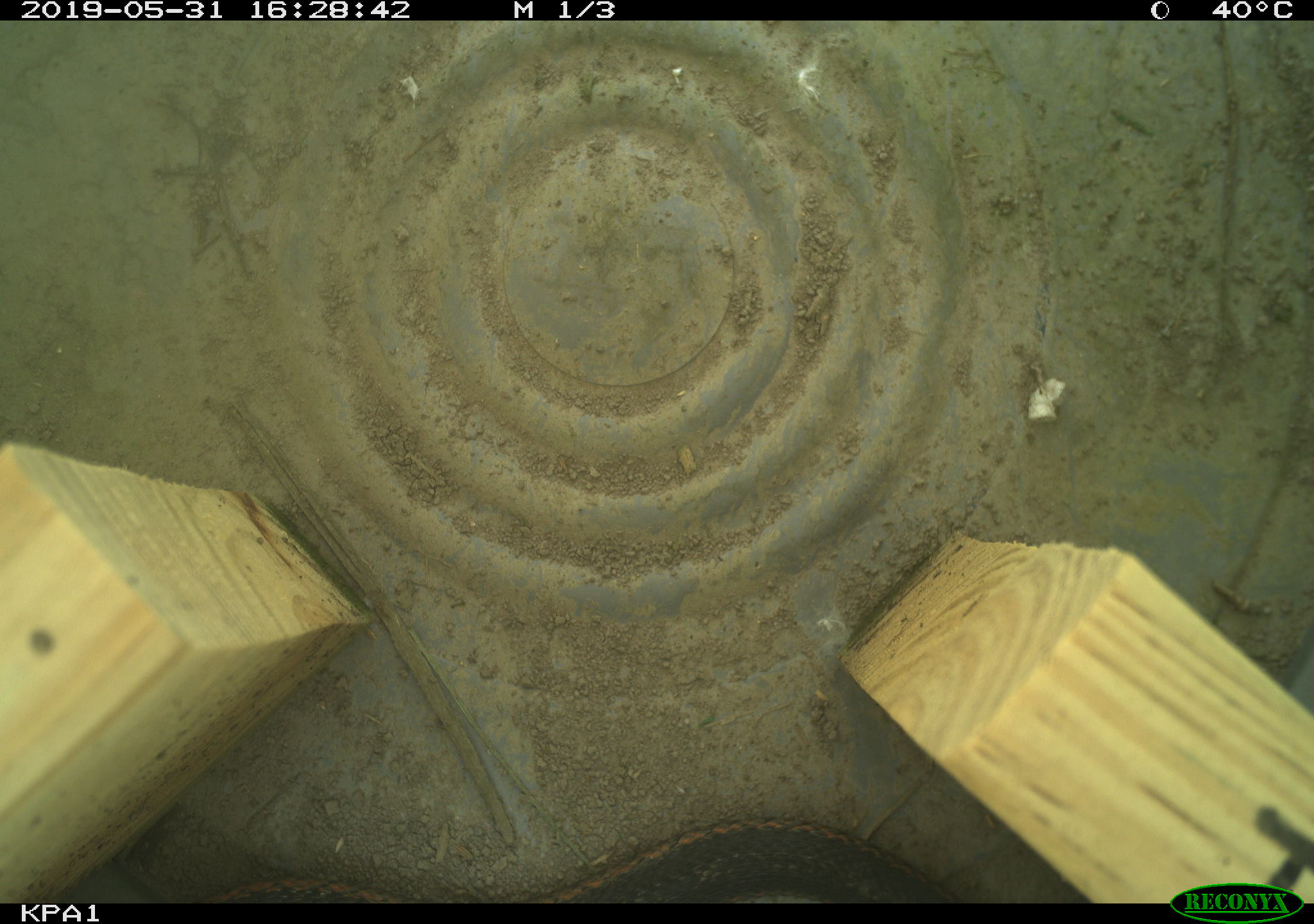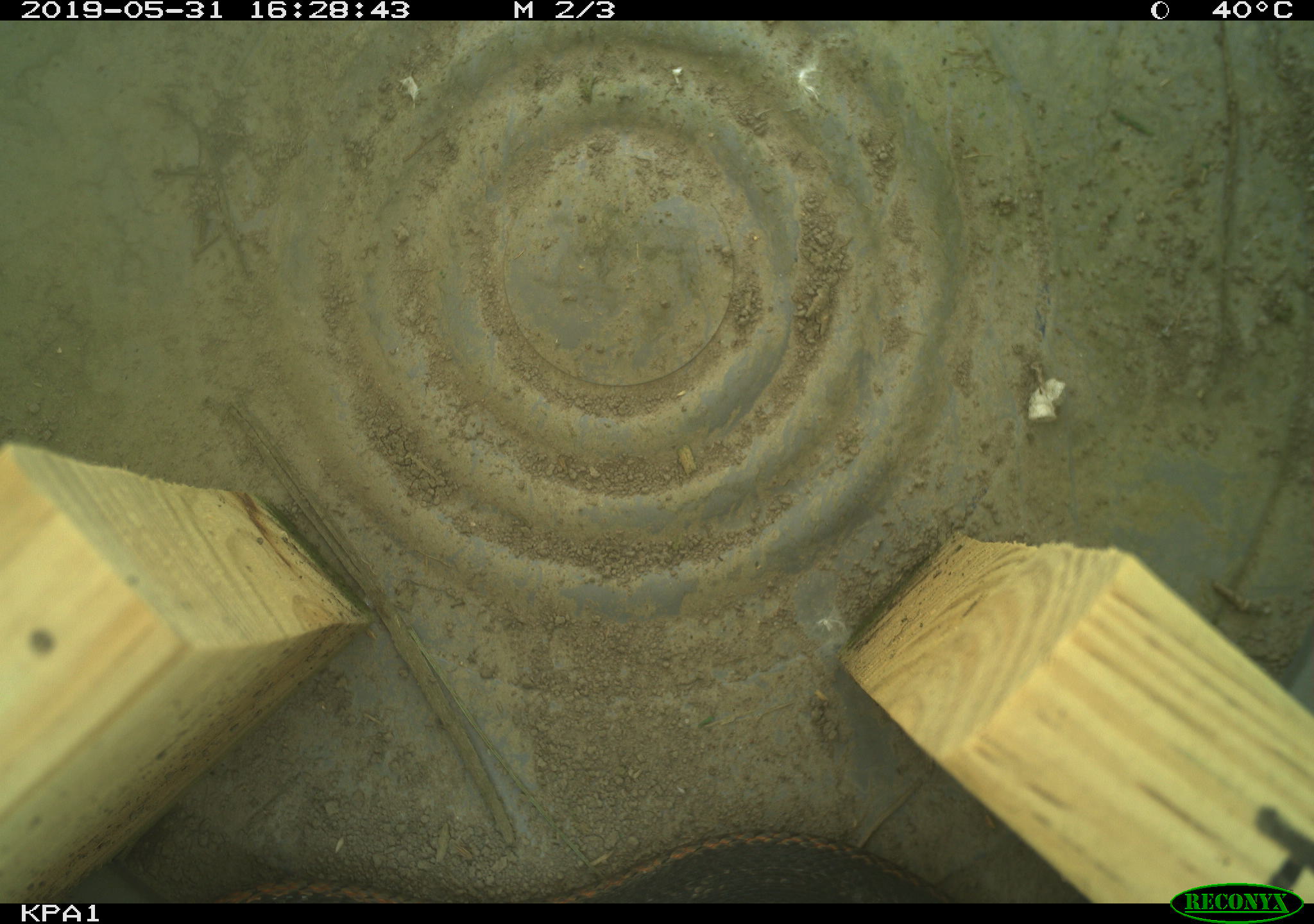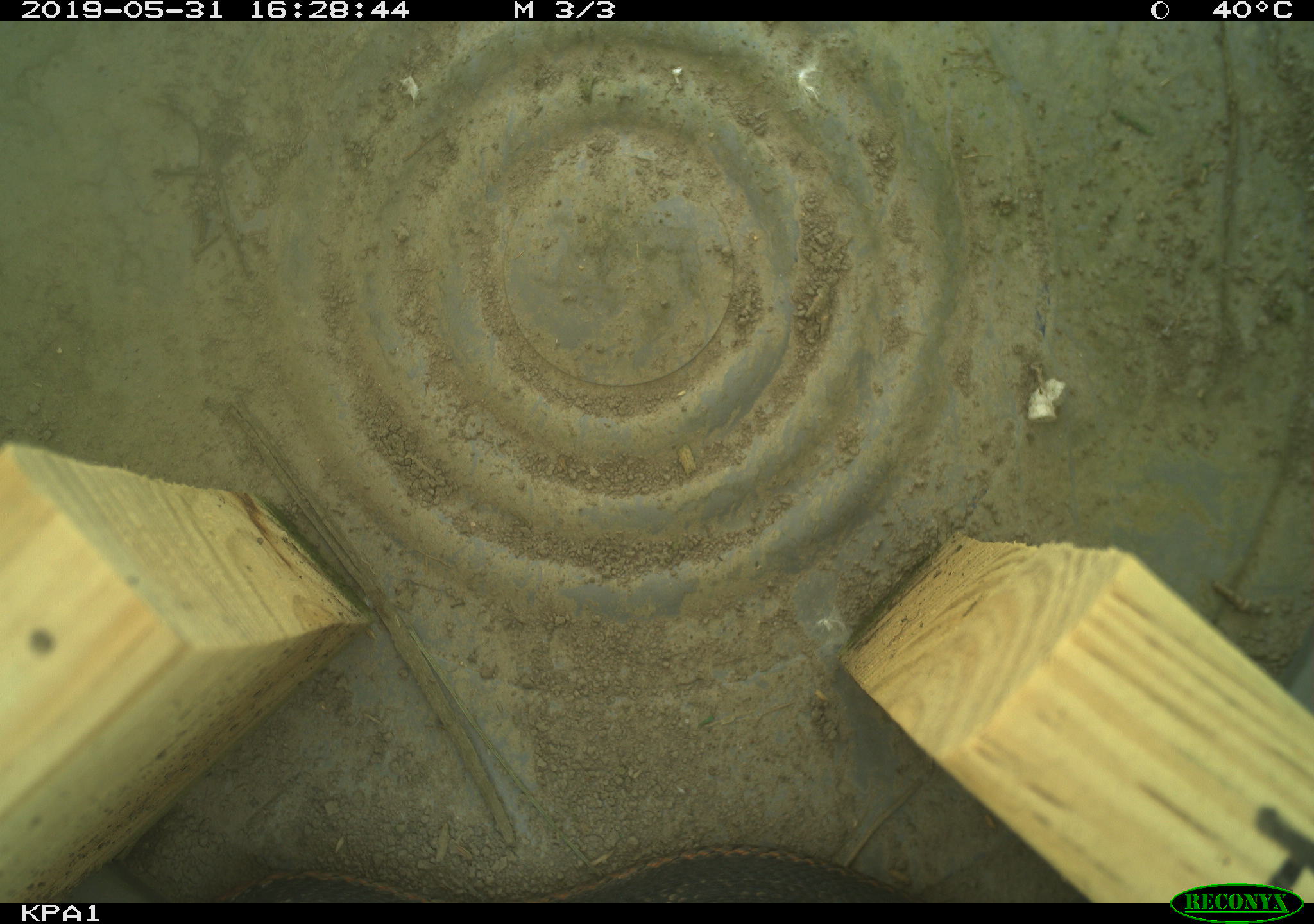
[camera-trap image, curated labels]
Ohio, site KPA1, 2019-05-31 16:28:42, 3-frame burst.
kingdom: Animalia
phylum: Chordata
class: Reptilia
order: Squamata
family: Colubridae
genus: Thamnophis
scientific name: Thamnophis sirtalis sirtalis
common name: eastern gartersnake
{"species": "eastern gartersnake (Thamnophis sirtalis sirtalis)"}